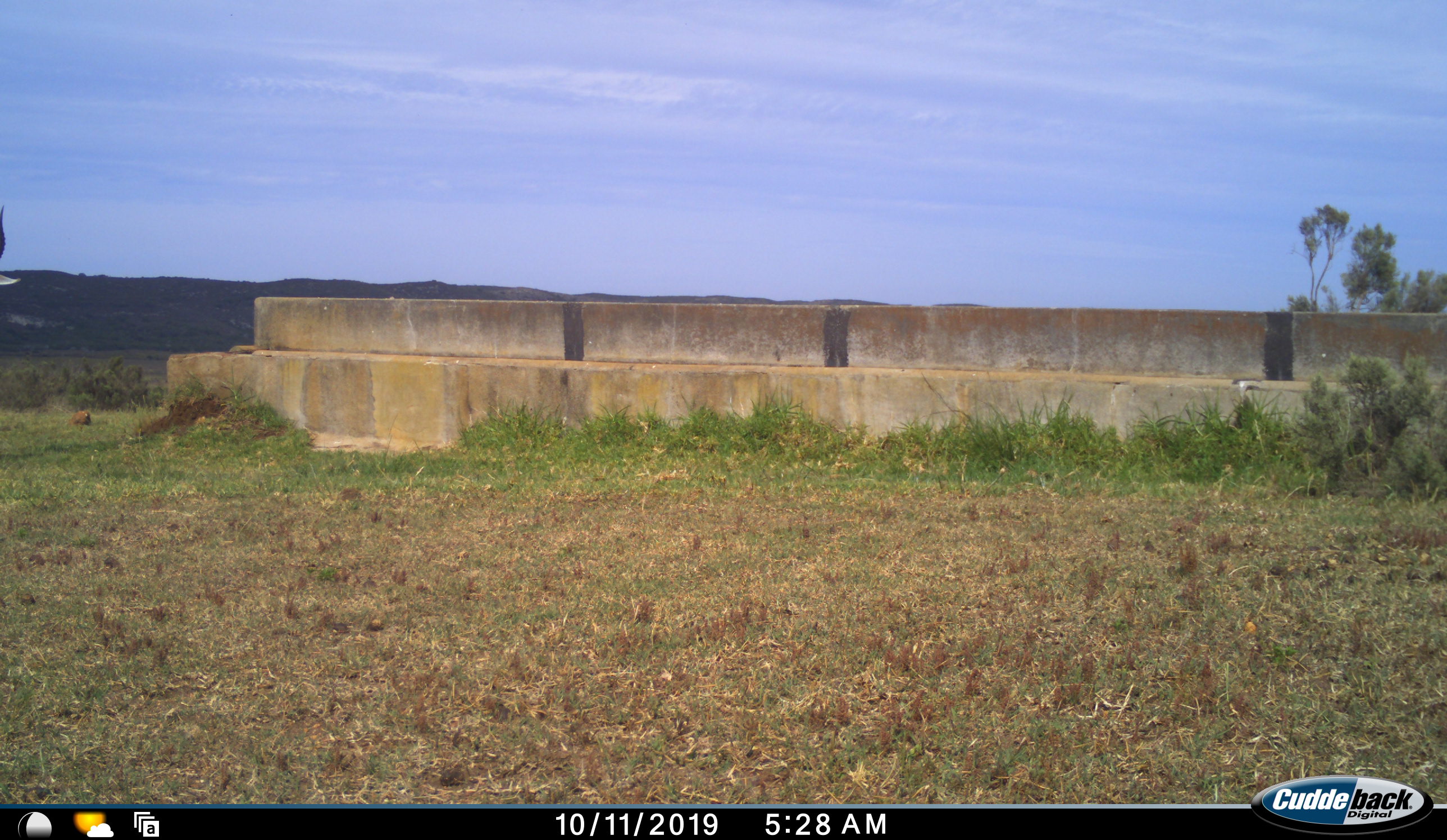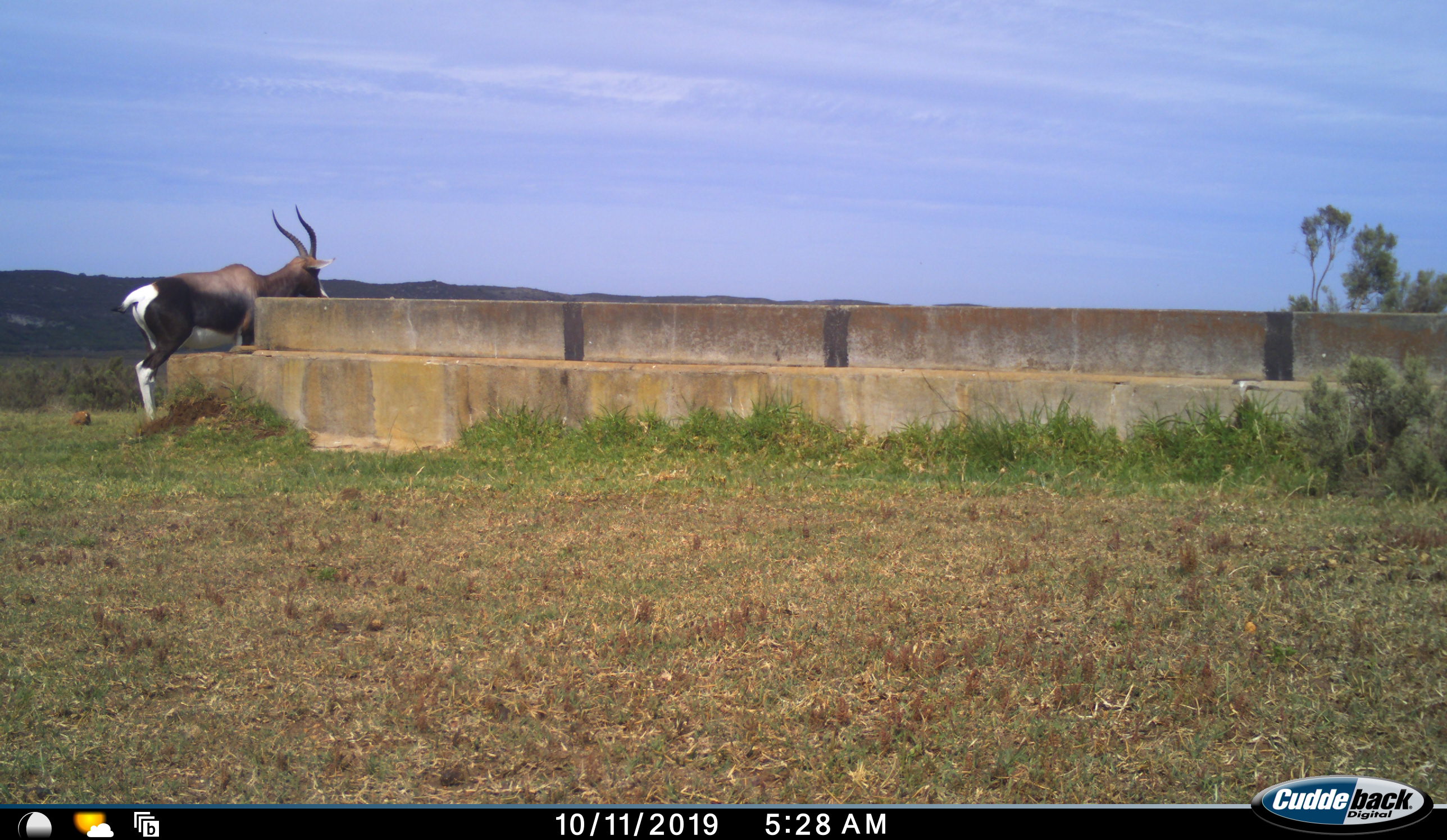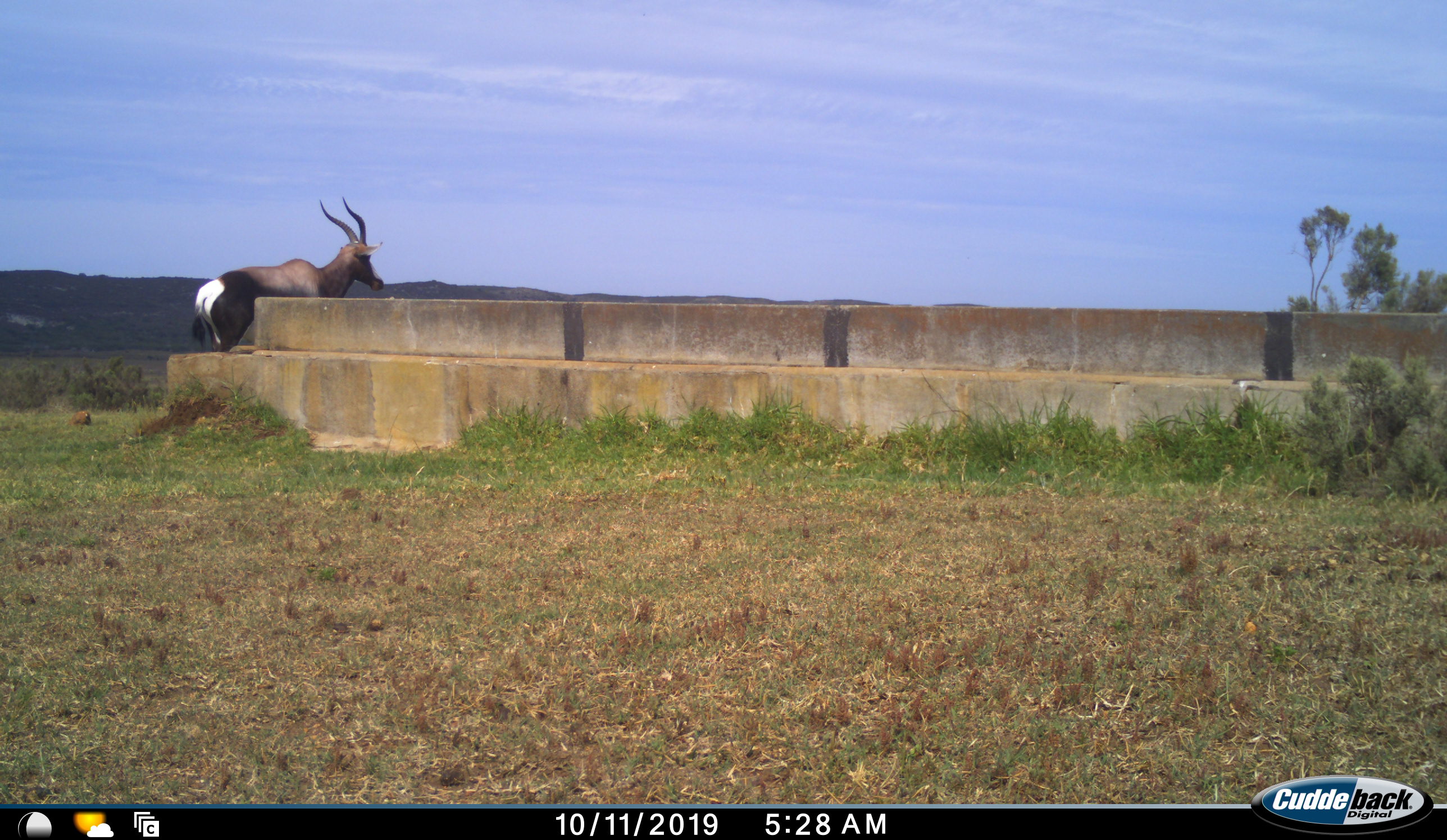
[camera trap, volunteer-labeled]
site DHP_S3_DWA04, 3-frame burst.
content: unidentified animal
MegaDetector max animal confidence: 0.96